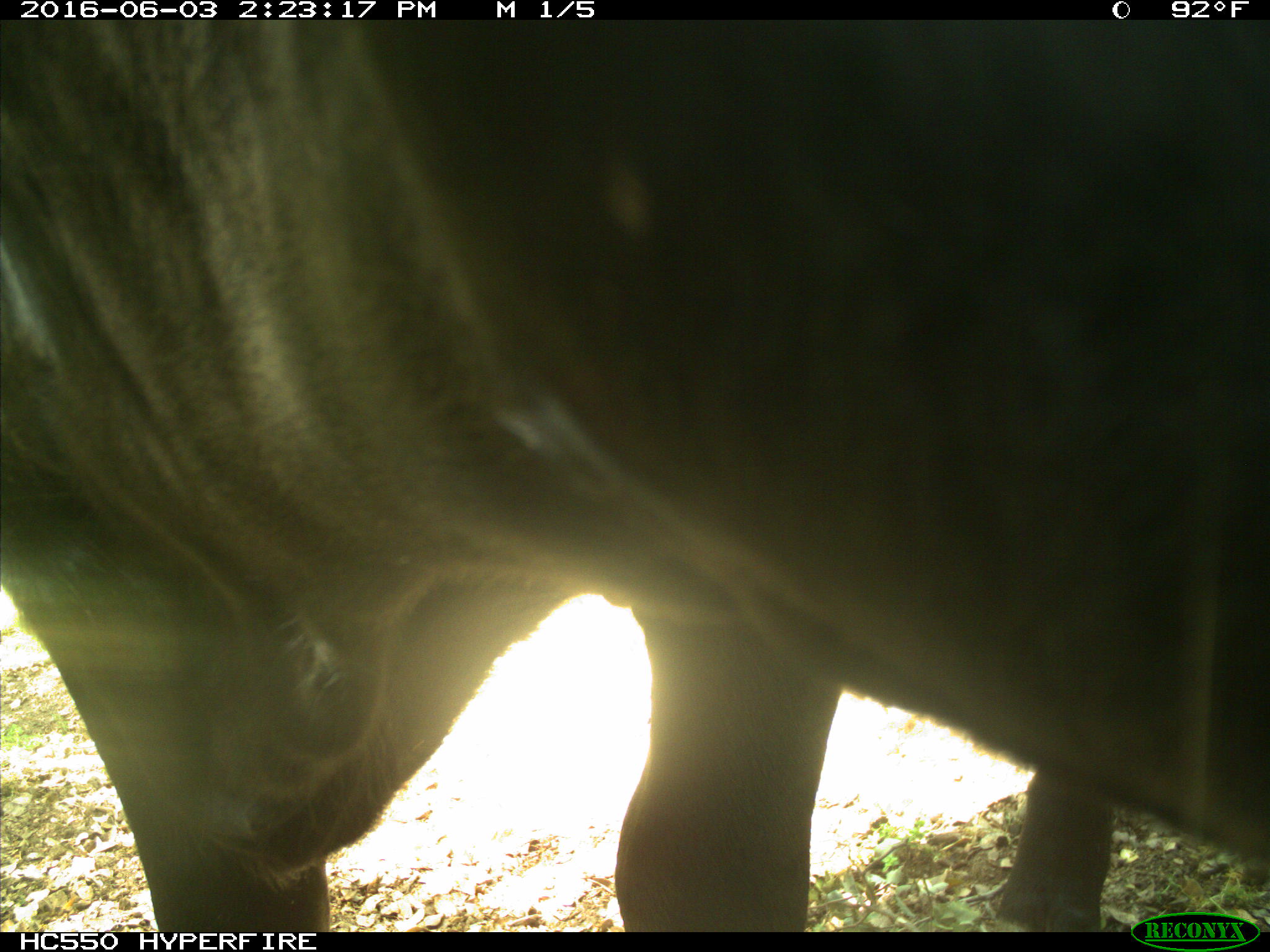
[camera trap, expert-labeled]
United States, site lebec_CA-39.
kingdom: Animalia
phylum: Chordata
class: Mammalia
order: Artiodactyla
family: Bovidae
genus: Bos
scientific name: Bos taurus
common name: domestic cow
Bos taurus (domestic cow).